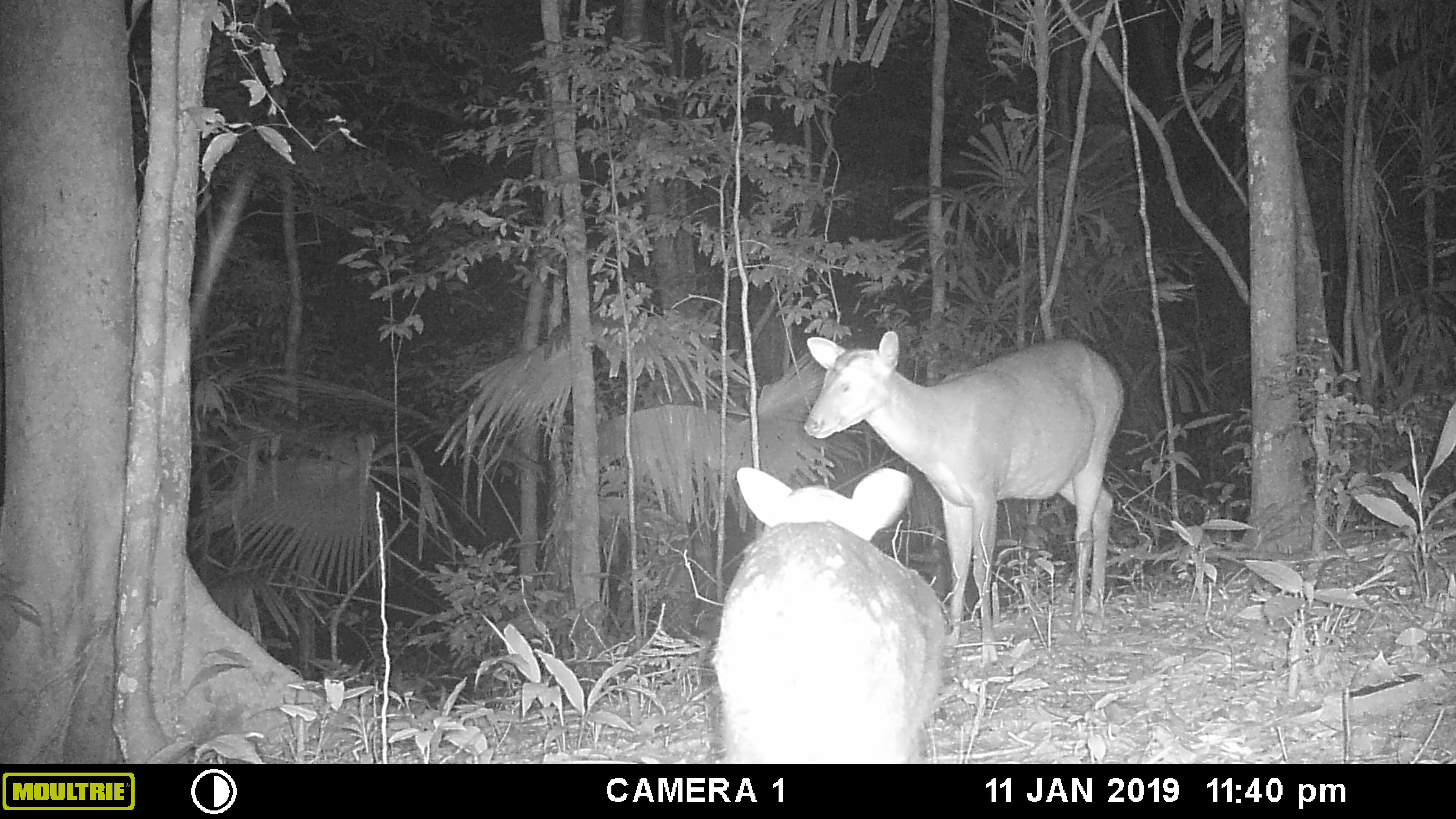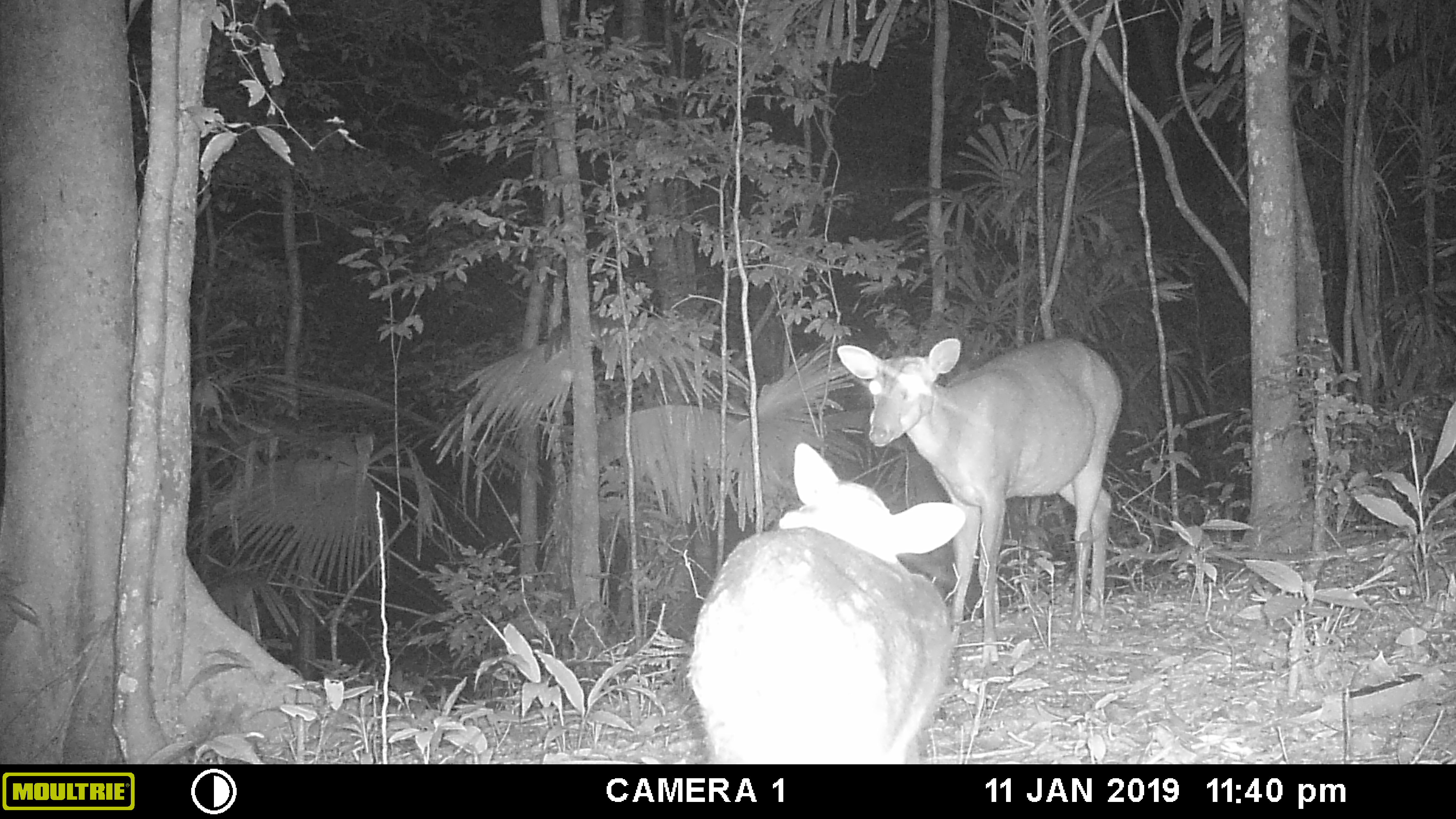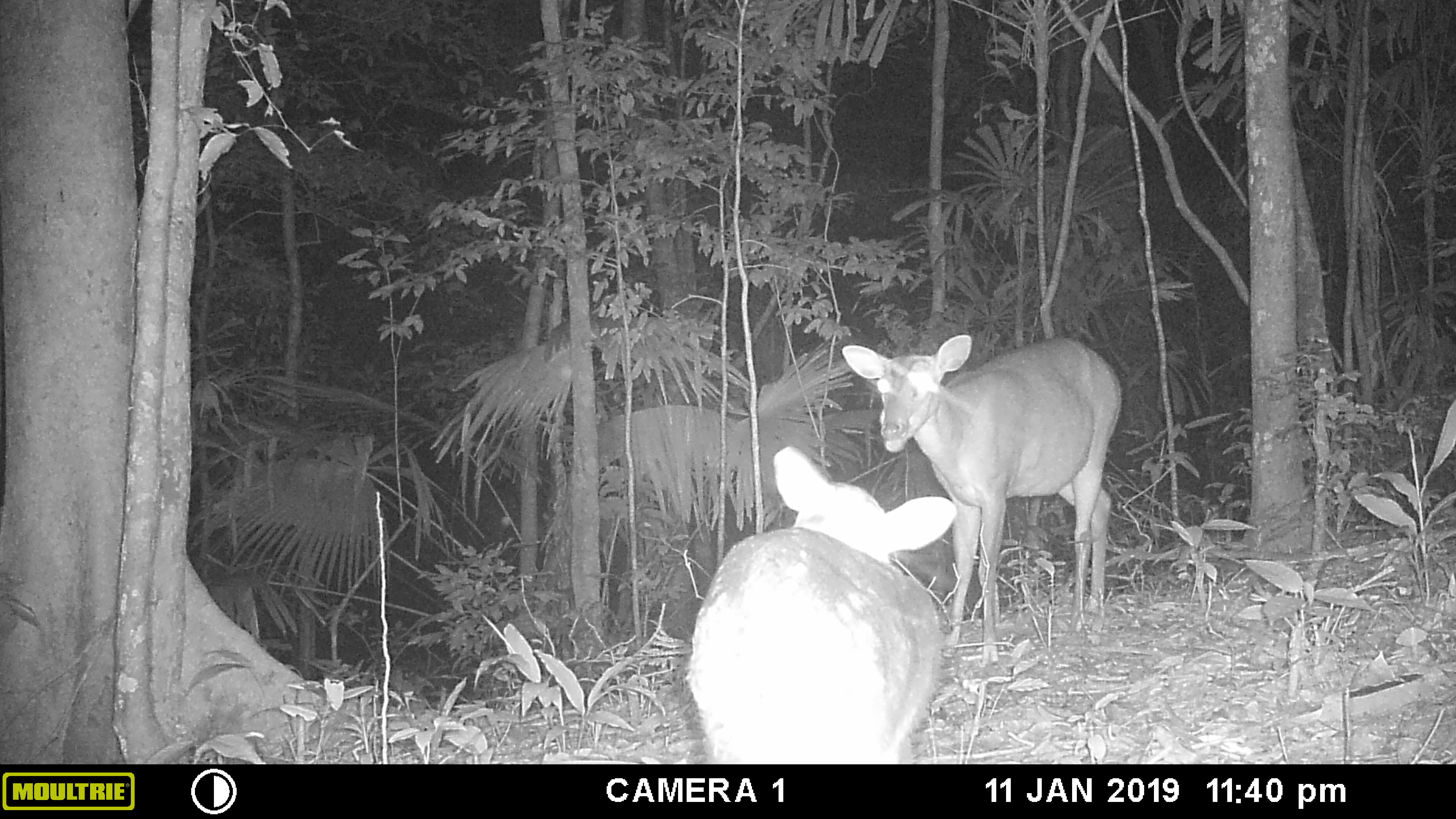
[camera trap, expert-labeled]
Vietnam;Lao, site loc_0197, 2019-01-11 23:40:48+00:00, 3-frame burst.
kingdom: Animalia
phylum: Chordata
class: Mammalia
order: Artiodactyla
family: Cervidae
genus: Muntiacus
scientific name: Muntiacus vuquangensis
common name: large-antlered muntjac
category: large antlered muntjac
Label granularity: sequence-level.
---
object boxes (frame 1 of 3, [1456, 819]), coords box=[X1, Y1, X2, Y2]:
large antlered muntjac: box=[803, 330, 1125, 665]; box=[710, 467, 946, 764]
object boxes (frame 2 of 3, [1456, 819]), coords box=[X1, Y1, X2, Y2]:
large antlered muntjac: box=[836, 337, 1124, 665]; box=[686, 442, 966, 764]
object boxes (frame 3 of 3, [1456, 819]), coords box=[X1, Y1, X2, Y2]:
large antlered muntjac: box=[841, 333, 1123, 666]; box=[686, 446, 958, 764]